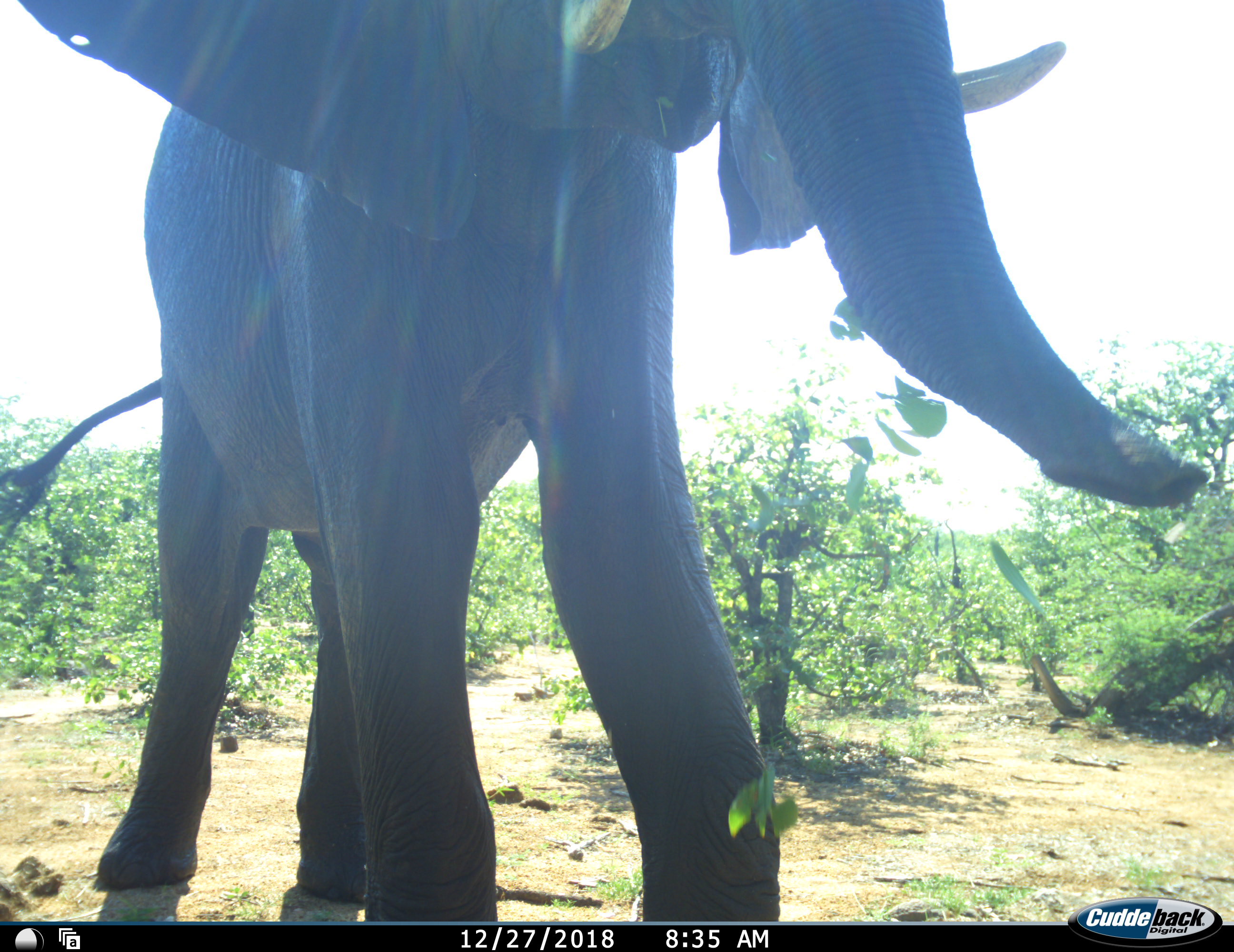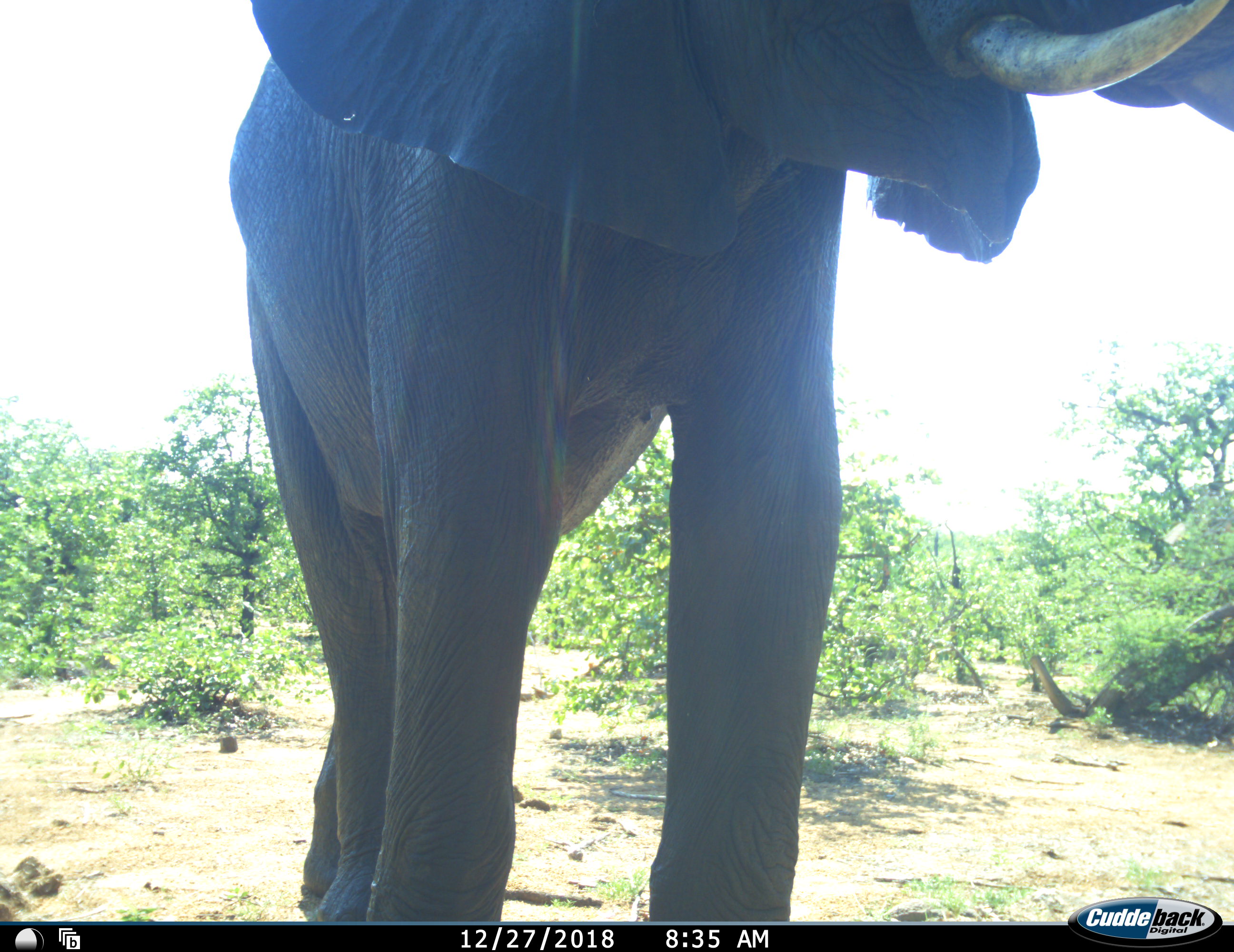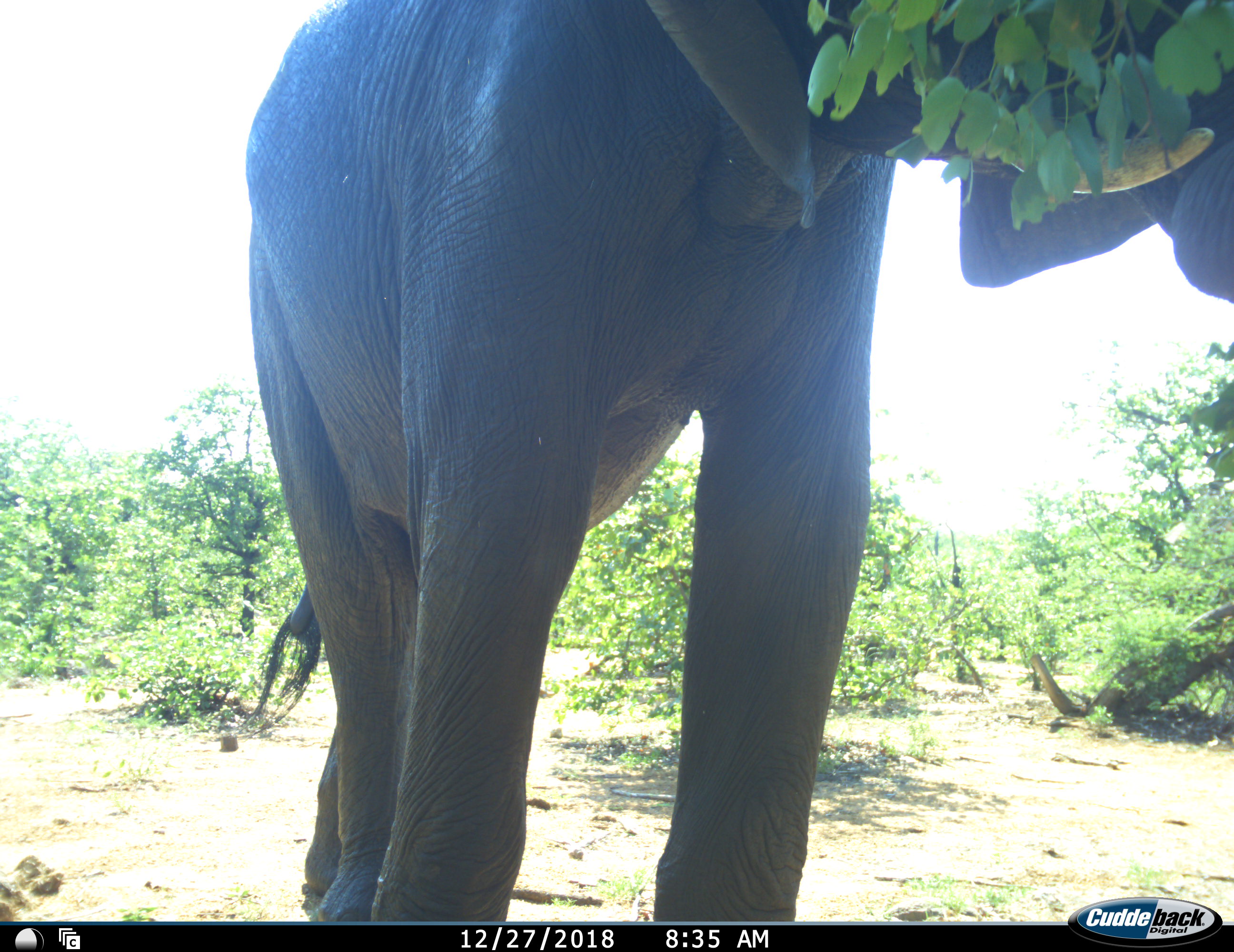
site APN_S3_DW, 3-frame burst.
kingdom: Animalia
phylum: Chordata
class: Mammalia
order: Proboscidea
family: Elephantidae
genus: Loxodonta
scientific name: Loxodonta africana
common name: african bush elephant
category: elephant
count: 1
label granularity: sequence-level